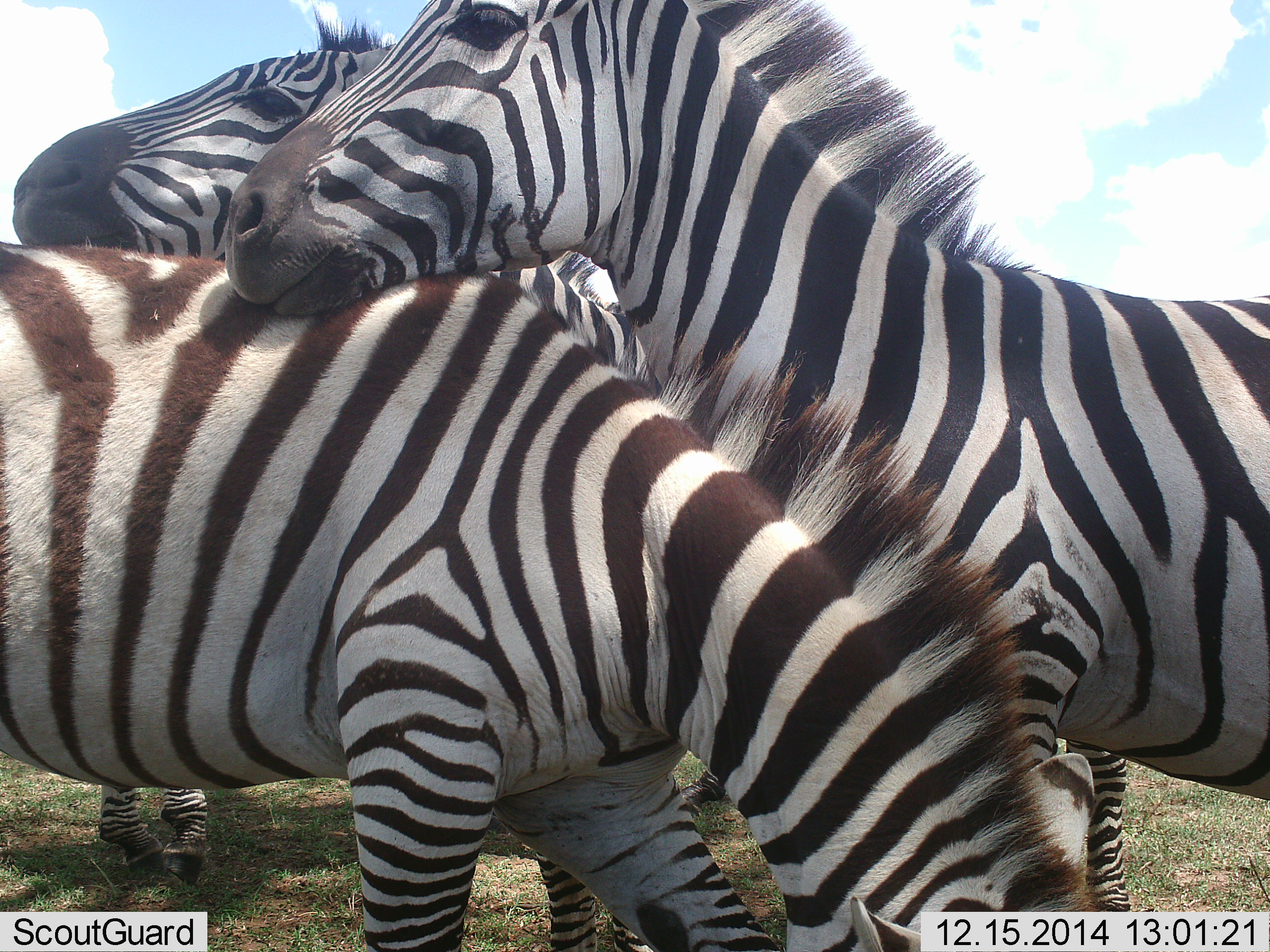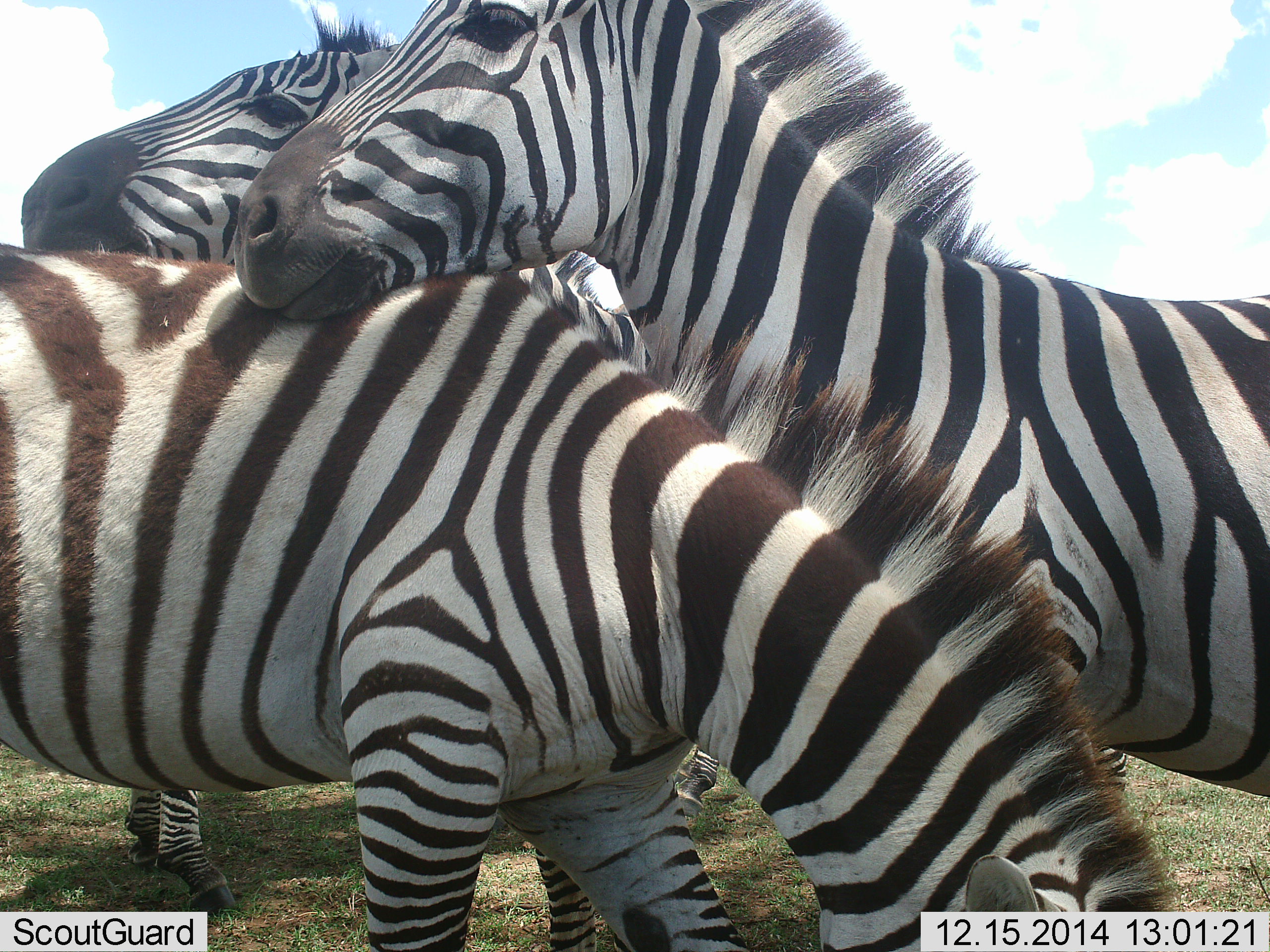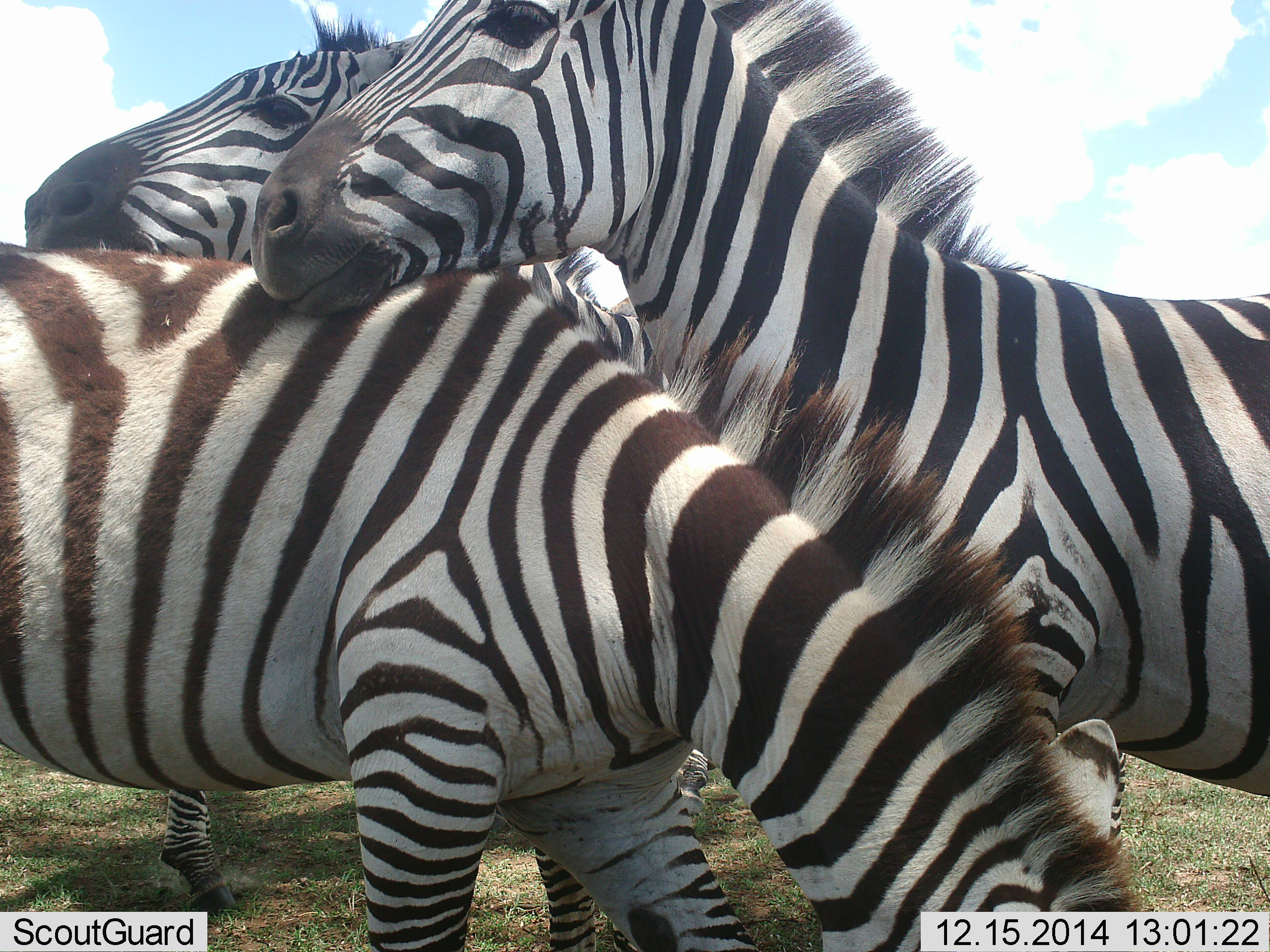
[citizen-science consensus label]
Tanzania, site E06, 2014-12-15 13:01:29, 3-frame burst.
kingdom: Animalia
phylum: Chordata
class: Mammalia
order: Perissodactyla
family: Equidae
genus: Equus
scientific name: Equus quagga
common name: plains zebra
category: zebra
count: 3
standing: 60%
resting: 10%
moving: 10%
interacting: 90%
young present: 0%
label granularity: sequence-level